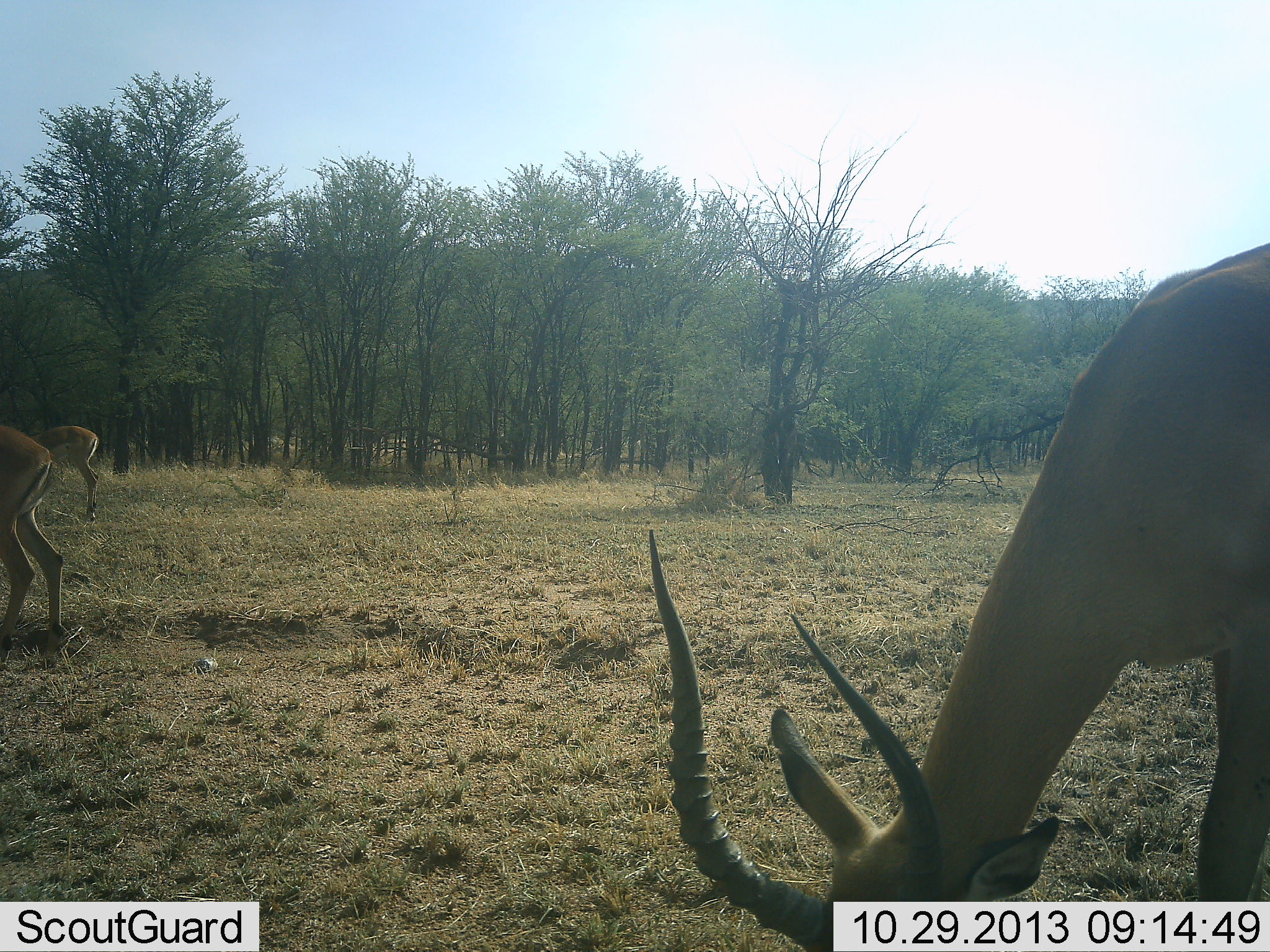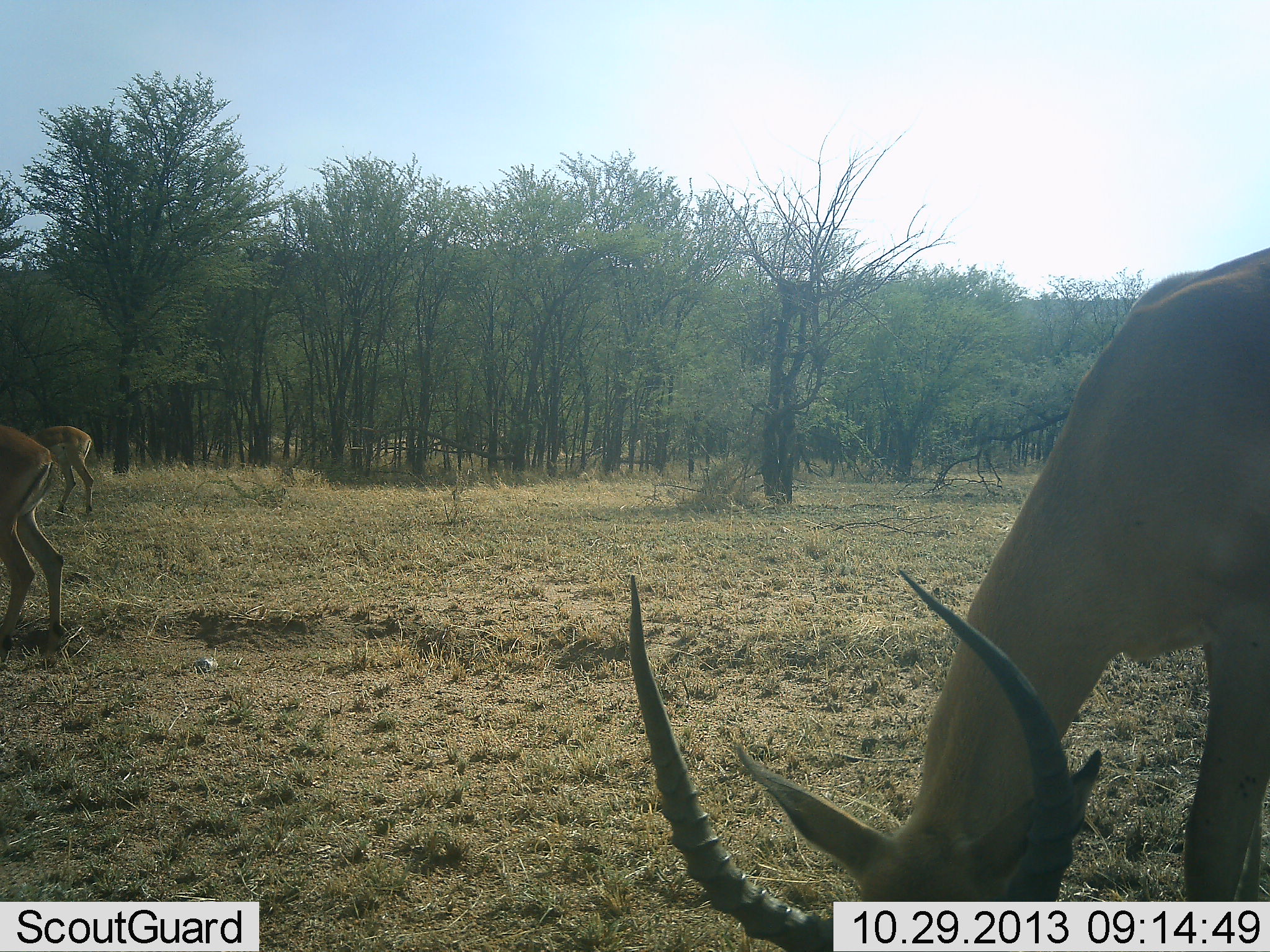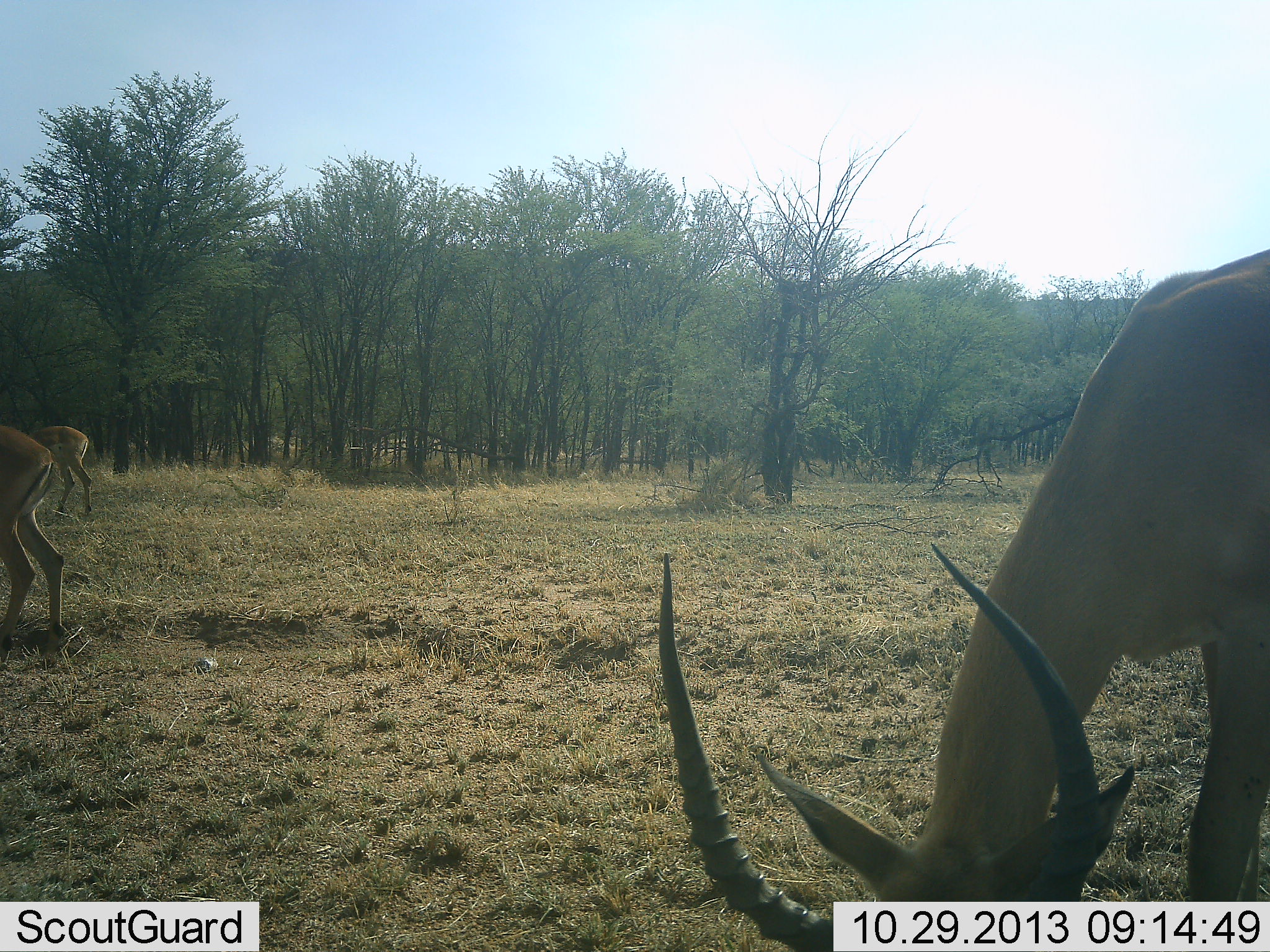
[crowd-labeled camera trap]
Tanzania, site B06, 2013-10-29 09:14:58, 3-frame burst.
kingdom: Animalia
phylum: Chordata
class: Mammalia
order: Artiodactyla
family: Bovidae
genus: Aepyceros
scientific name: Aepyceros melampus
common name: impala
Impala (Aepyceros melampus), count 3. Behavior (volunteer vote fractions): standing 60%, resting 0%, moving 20%, interacting 0%. Young present (vote fraction): 0%. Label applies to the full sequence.